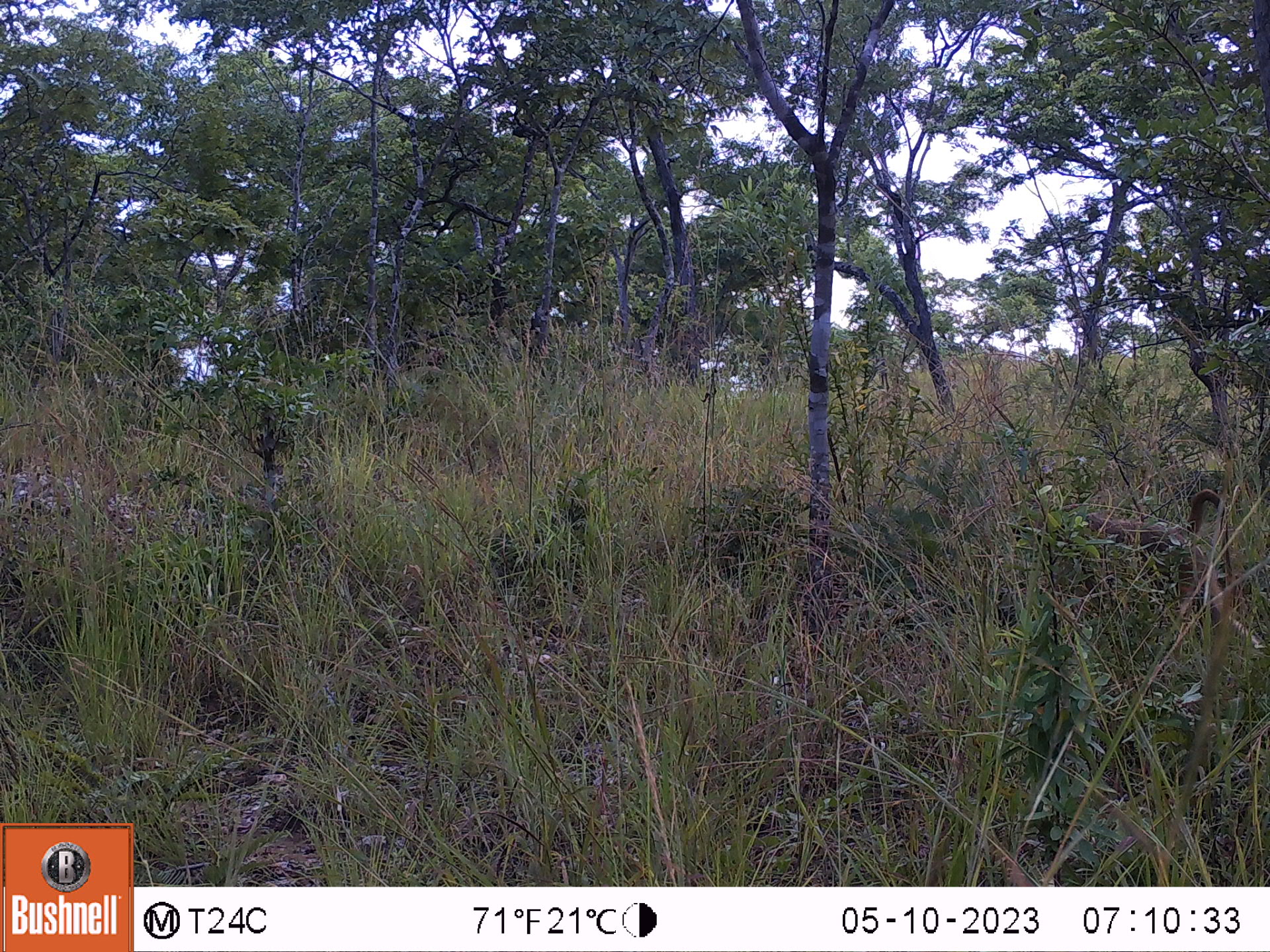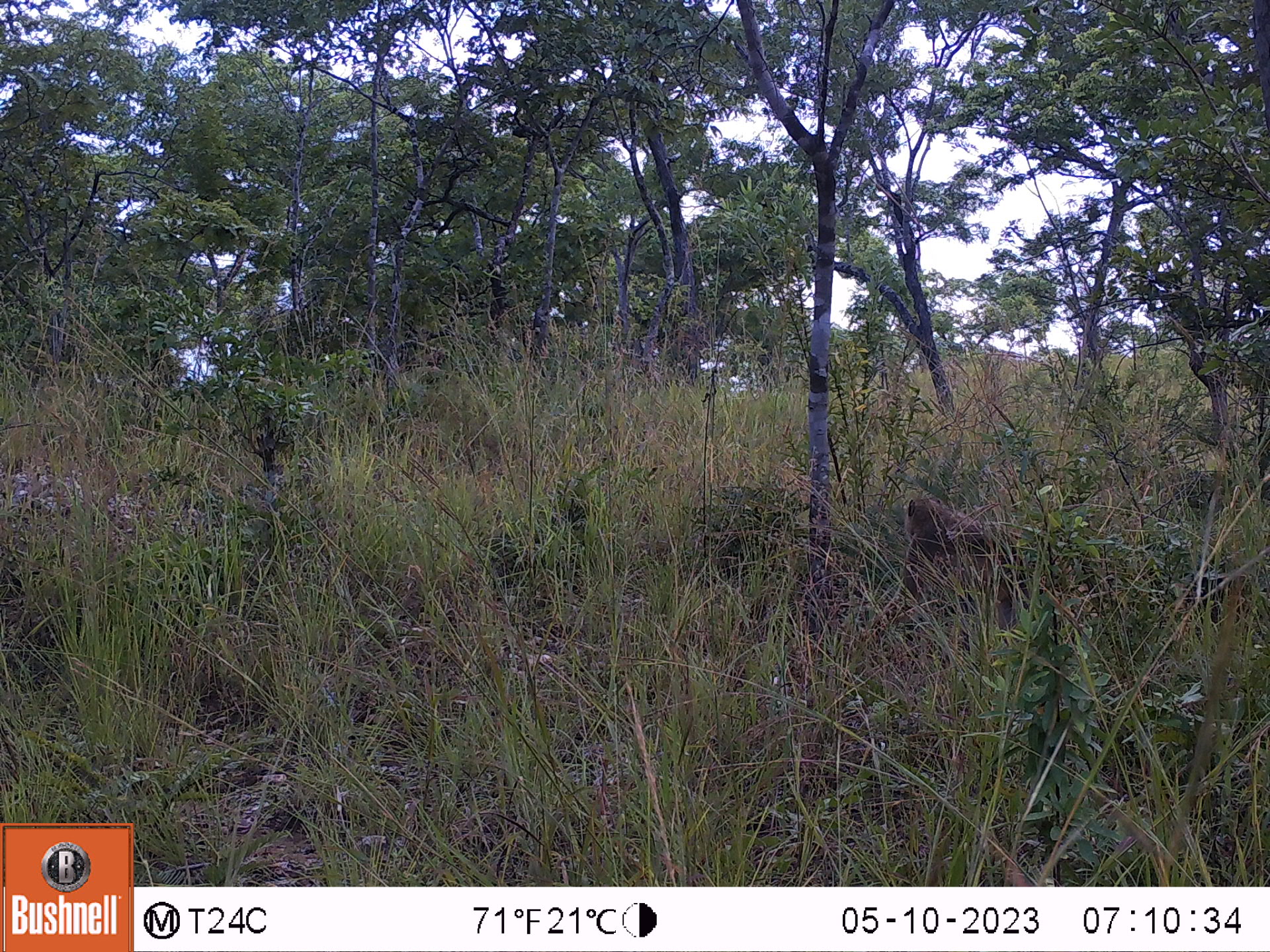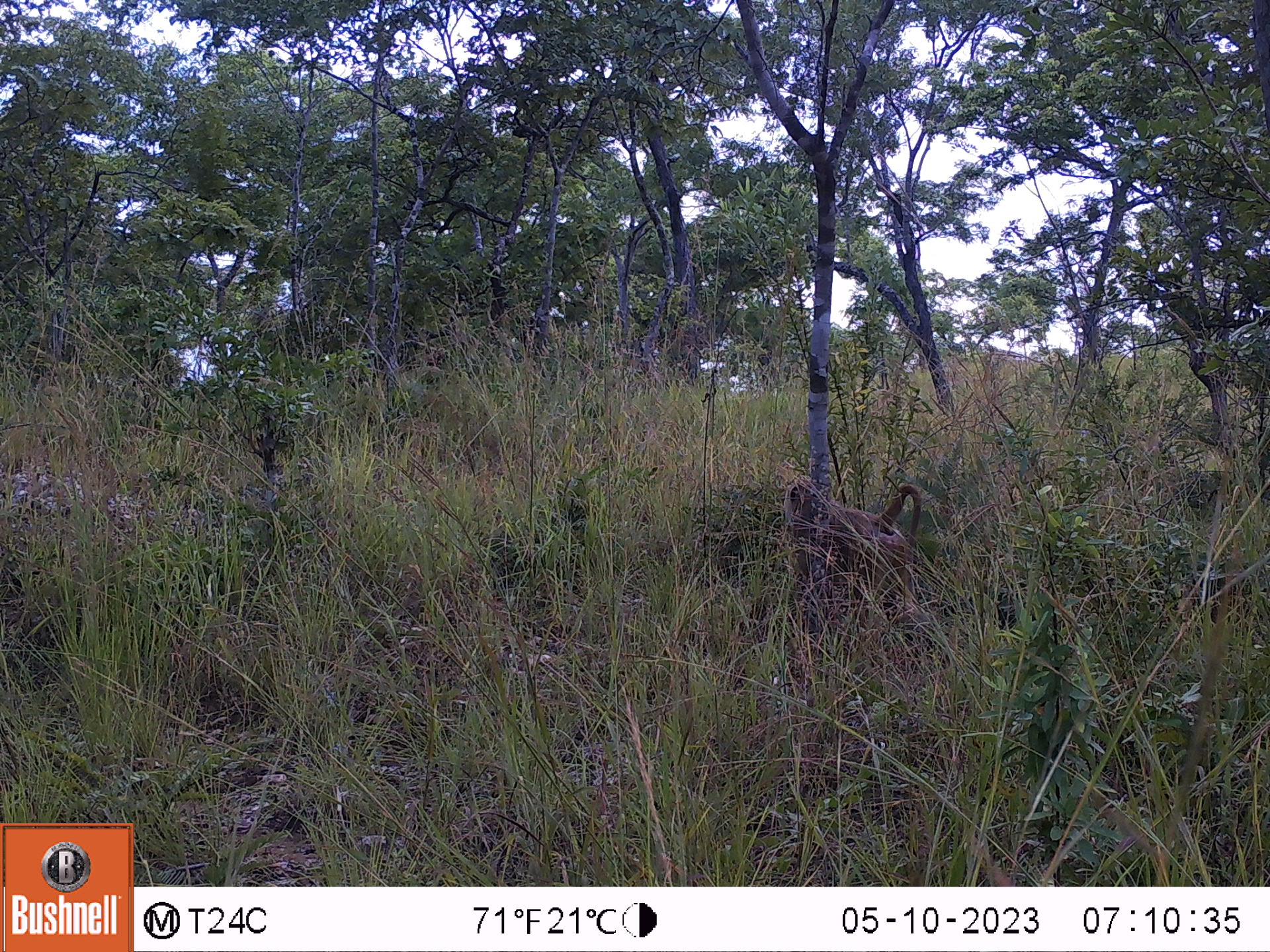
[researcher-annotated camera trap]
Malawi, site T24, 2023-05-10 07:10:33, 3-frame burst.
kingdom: Animalia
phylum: Chordata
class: Mammalia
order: Primates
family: Cercopithecidae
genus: Papio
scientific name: Papio cynocephalus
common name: yellow baboon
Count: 1.